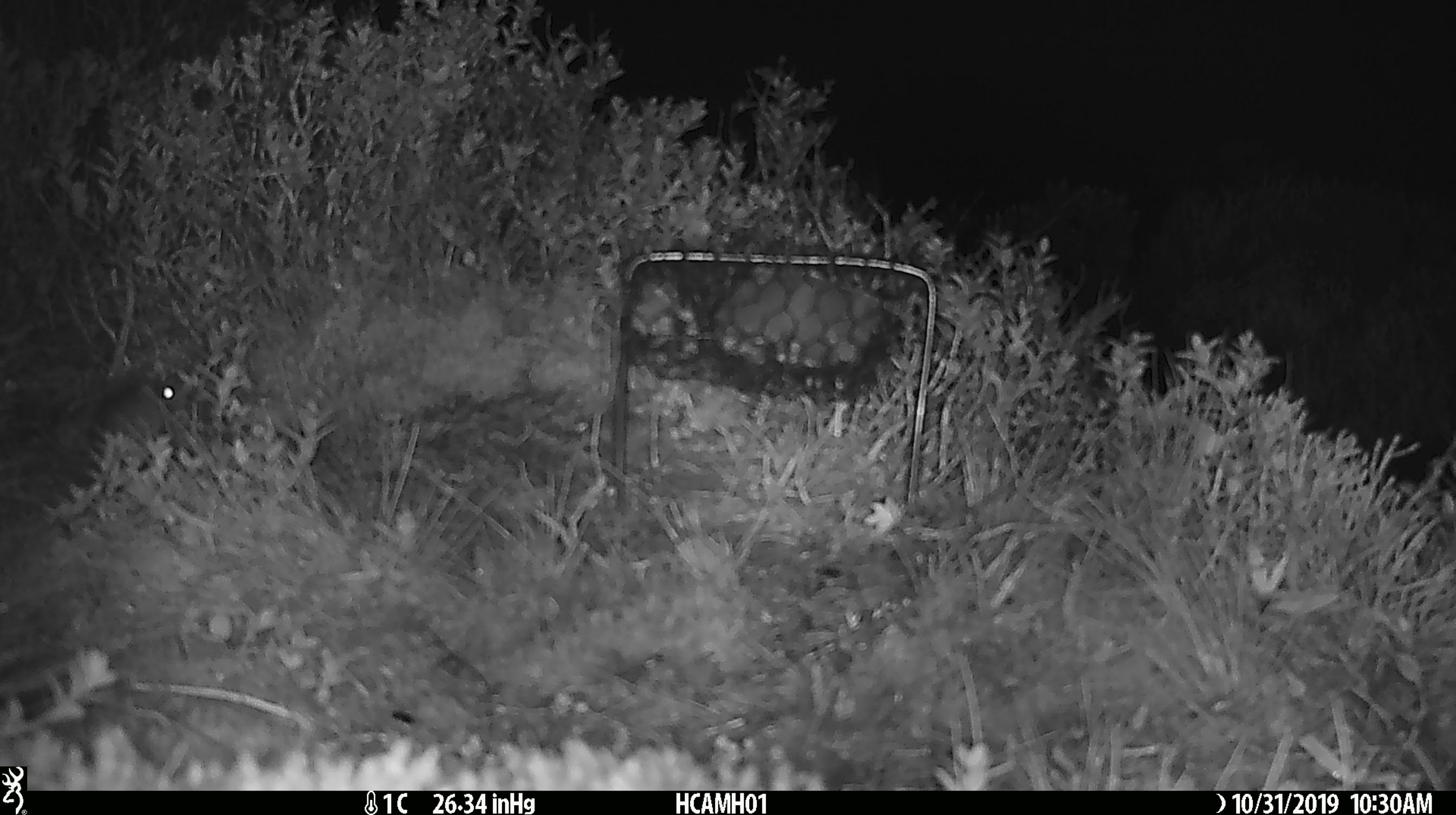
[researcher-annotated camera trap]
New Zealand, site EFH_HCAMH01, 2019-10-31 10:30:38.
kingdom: Animalia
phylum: Chordata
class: Mammalia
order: Rodentia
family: Muridae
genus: Mus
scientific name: Mus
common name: mouse